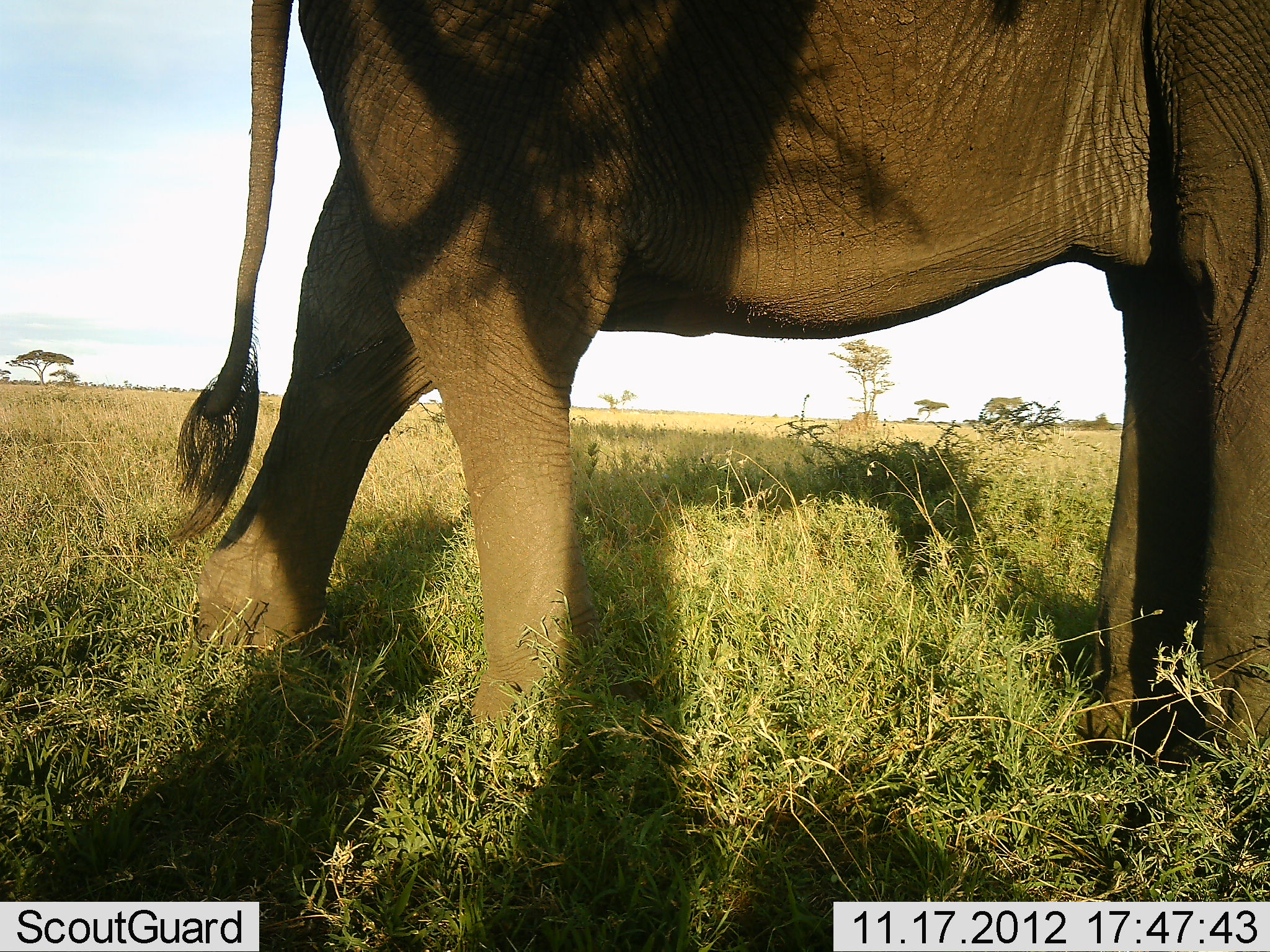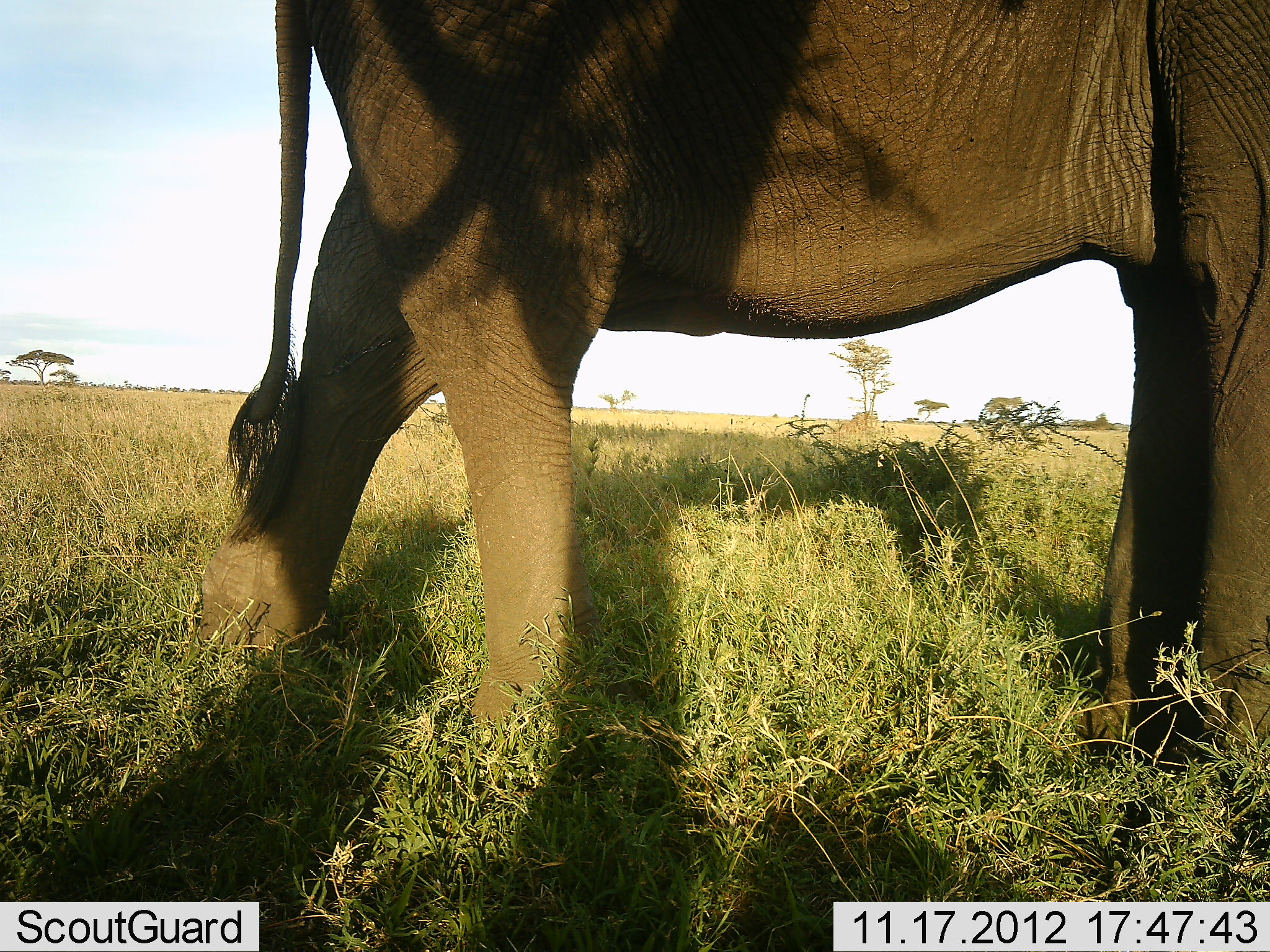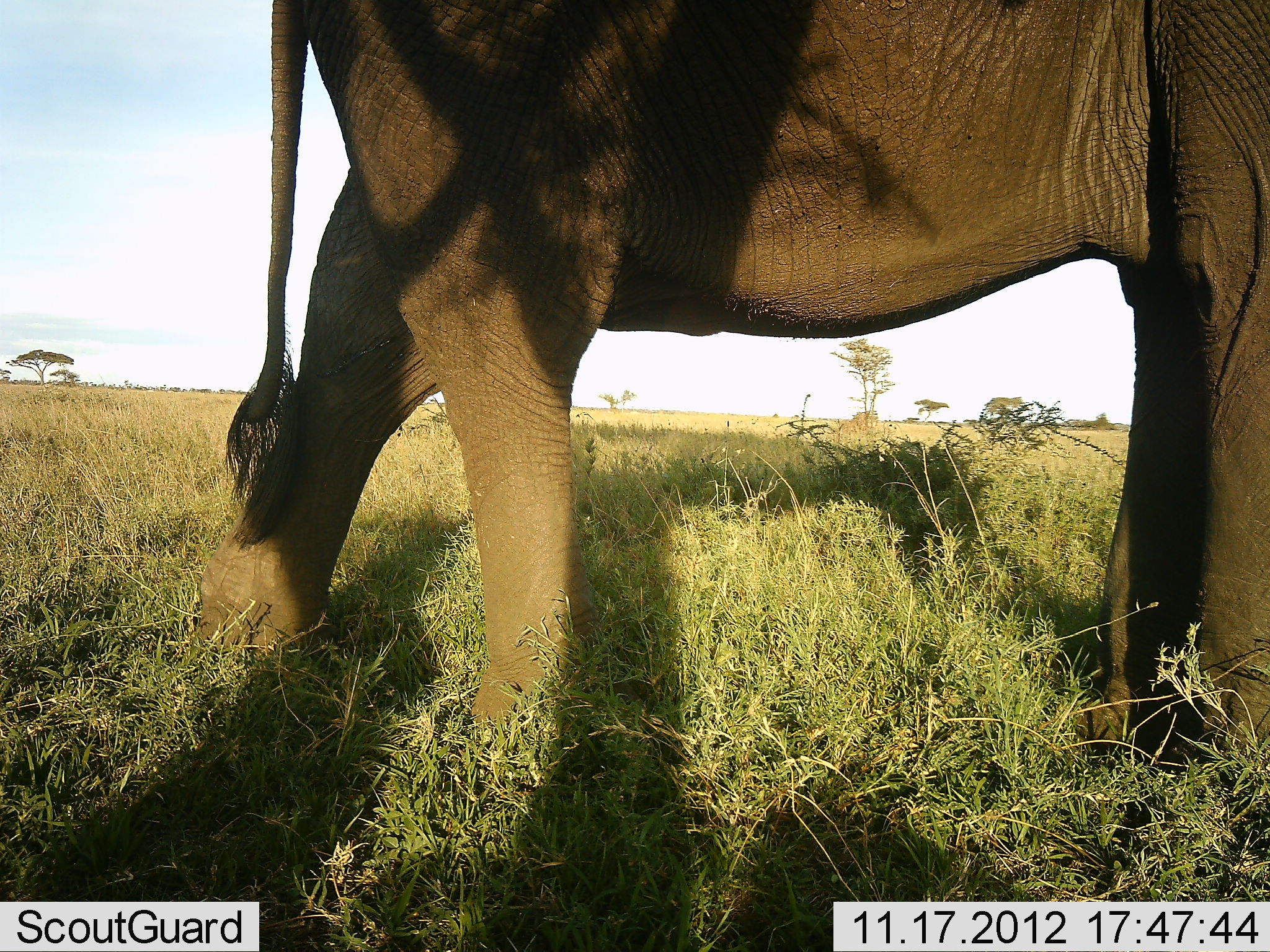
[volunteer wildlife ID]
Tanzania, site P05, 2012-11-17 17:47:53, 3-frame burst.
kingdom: Animalia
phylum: Chordata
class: Mammalia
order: Proboscidea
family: Elephantidae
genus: Loxodonta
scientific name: Loxodonta africana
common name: african bush elephant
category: elephant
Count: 1.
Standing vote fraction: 100%.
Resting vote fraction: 0%.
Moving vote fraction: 0%.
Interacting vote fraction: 0%.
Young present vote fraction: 0%.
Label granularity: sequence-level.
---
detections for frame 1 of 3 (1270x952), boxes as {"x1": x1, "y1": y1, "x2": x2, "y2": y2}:
animal: {"x1": 157, "y1": 1, "x2": 1270, "y2": 779}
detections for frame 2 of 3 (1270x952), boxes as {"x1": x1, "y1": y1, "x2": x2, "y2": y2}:
animal: {"x1": 187, "y1": 0, "x2": 1269, "y2": 791}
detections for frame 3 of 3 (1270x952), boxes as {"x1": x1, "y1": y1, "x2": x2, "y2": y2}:
animal: {"x1": 189, "y1": 0, "x2": 1269, "y2": 784}